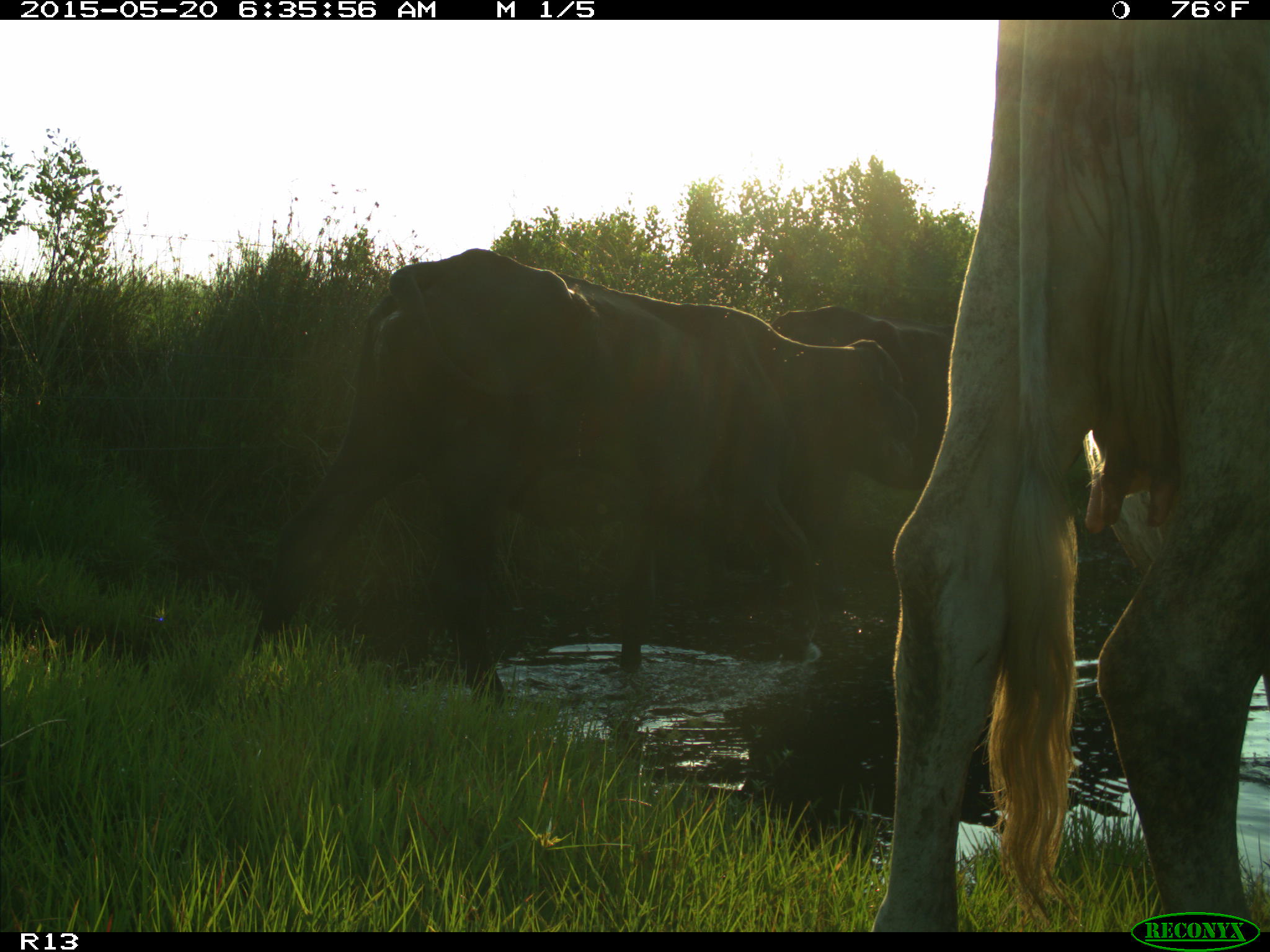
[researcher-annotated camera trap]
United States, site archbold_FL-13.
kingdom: Animalia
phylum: Chordata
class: Mammalia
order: Artiodactyla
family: Bovidae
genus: Bos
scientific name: Bos taurus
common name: domestic cow